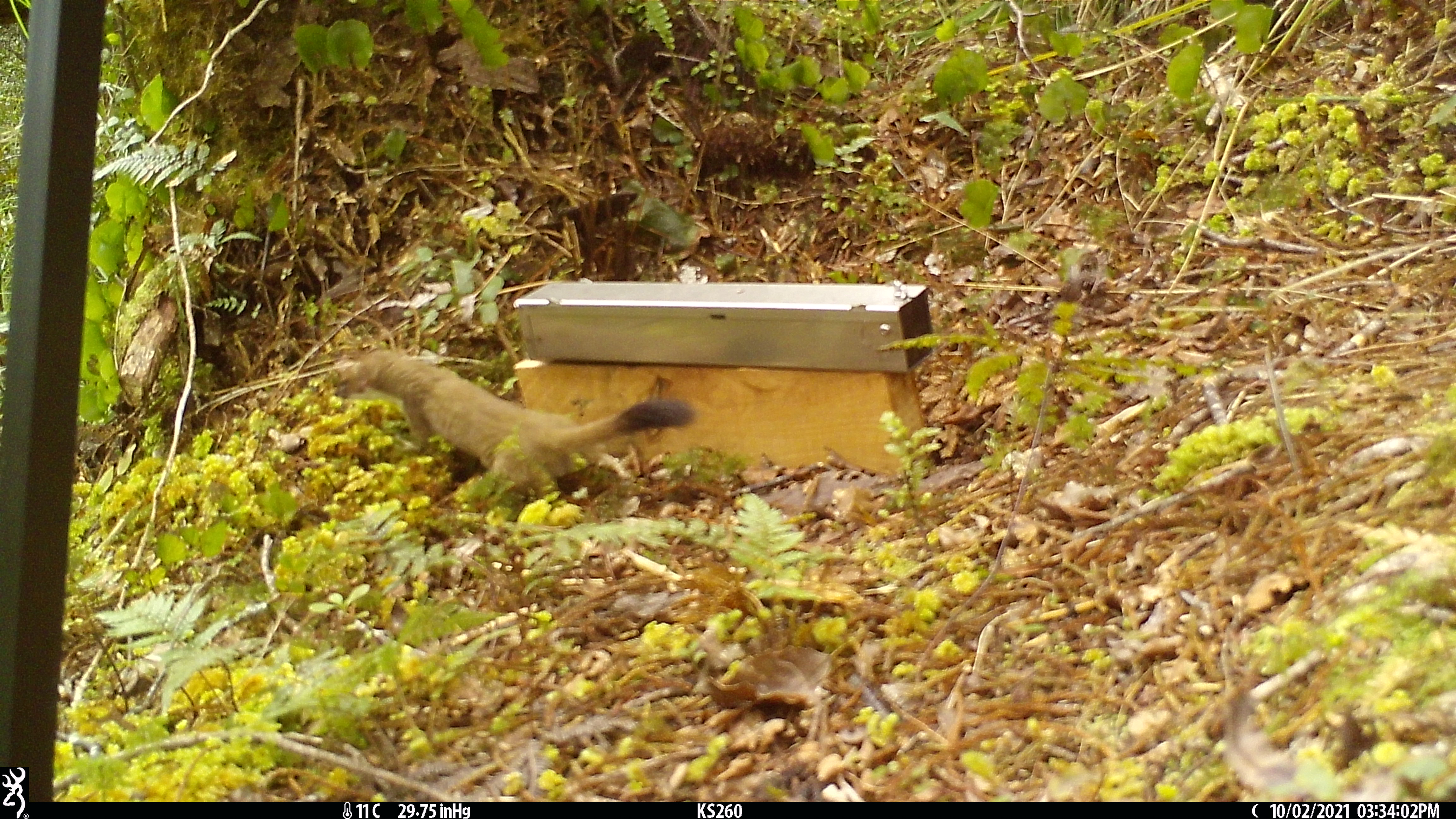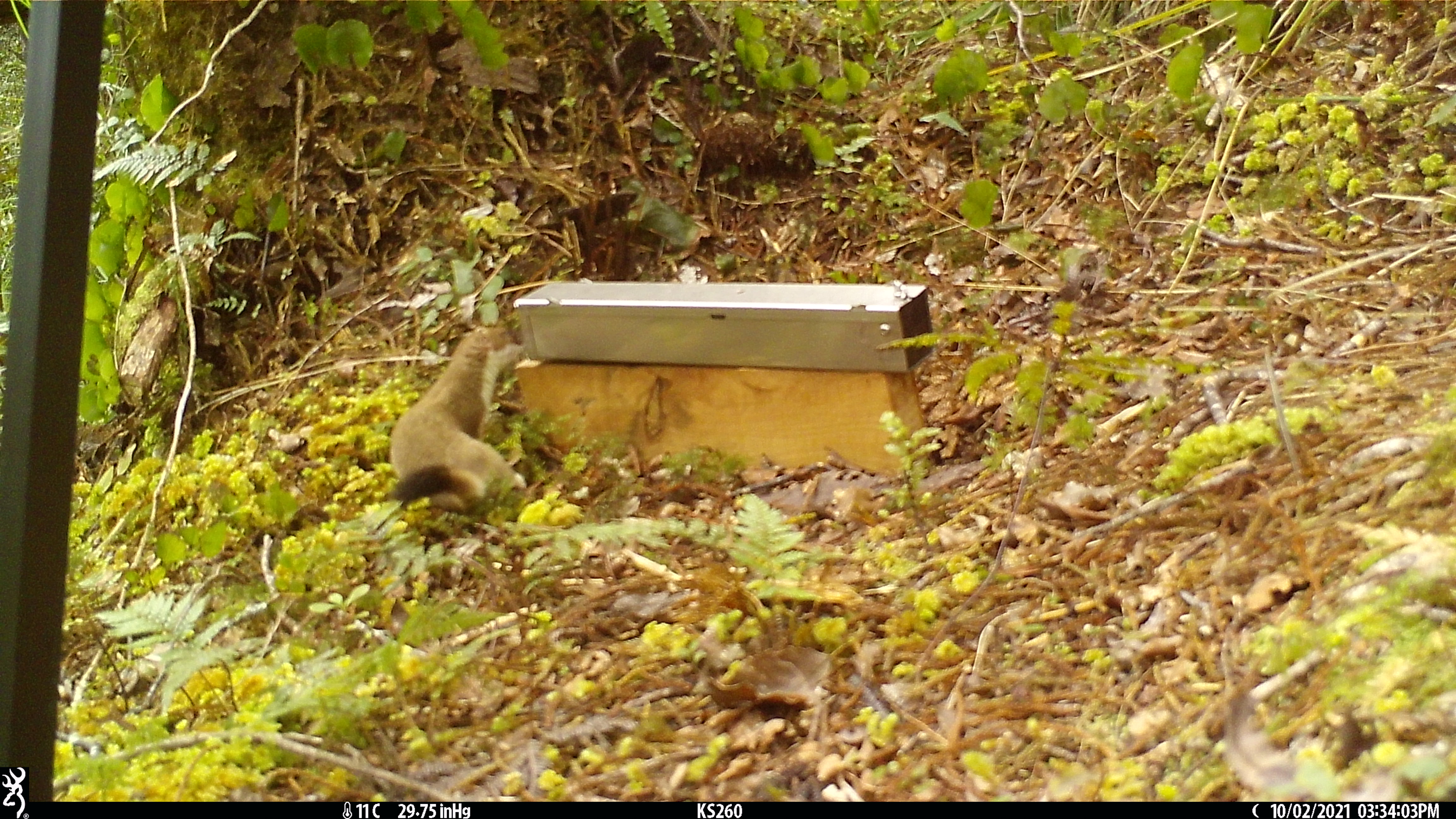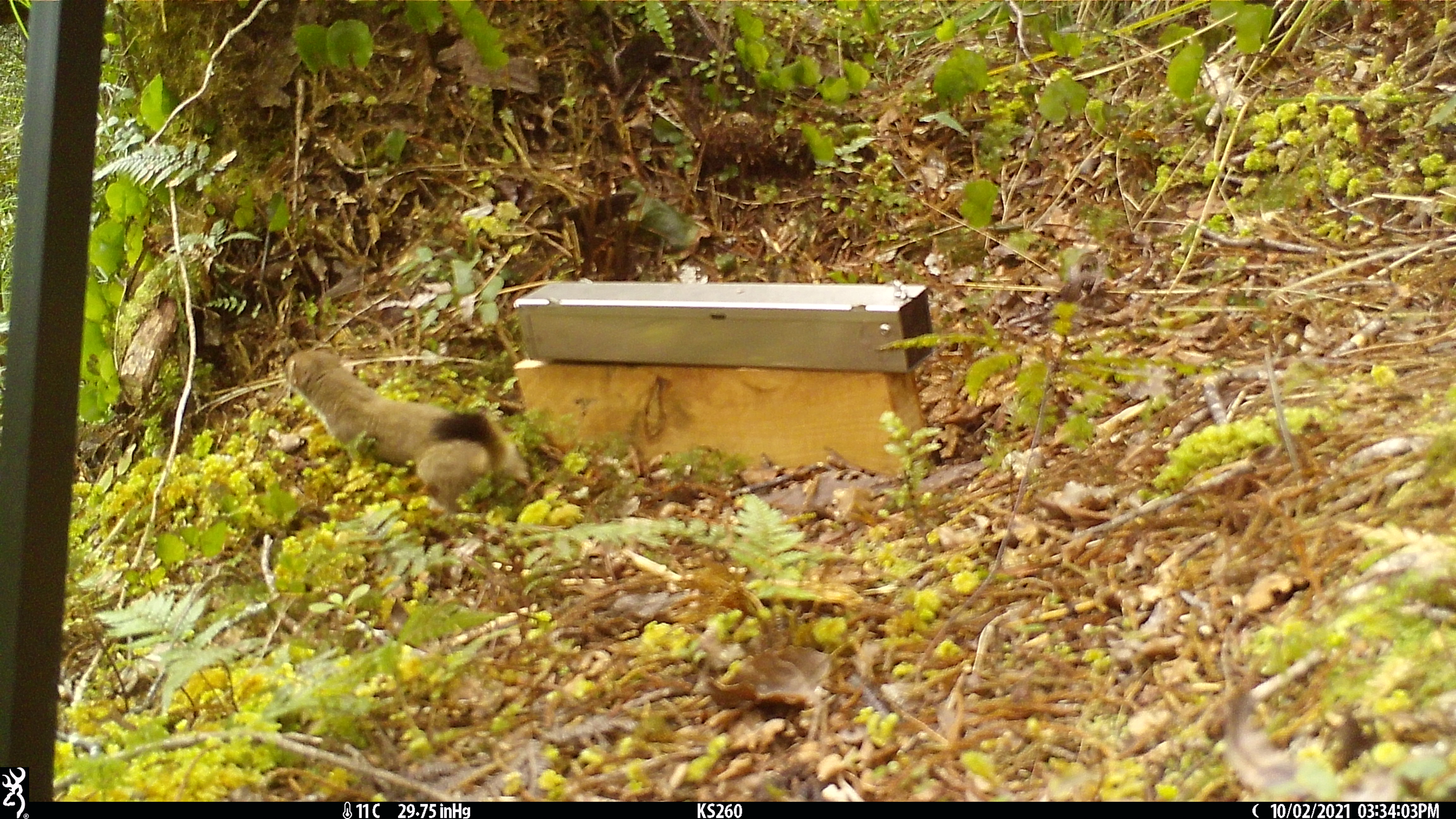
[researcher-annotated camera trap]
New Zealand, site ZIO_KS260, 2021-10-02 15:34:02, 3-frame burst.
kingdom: Animalia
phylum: Chordata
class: Mammalia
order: Carnivora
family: Mustelidae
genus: Mustela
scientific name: Mustela erminea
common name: stoat